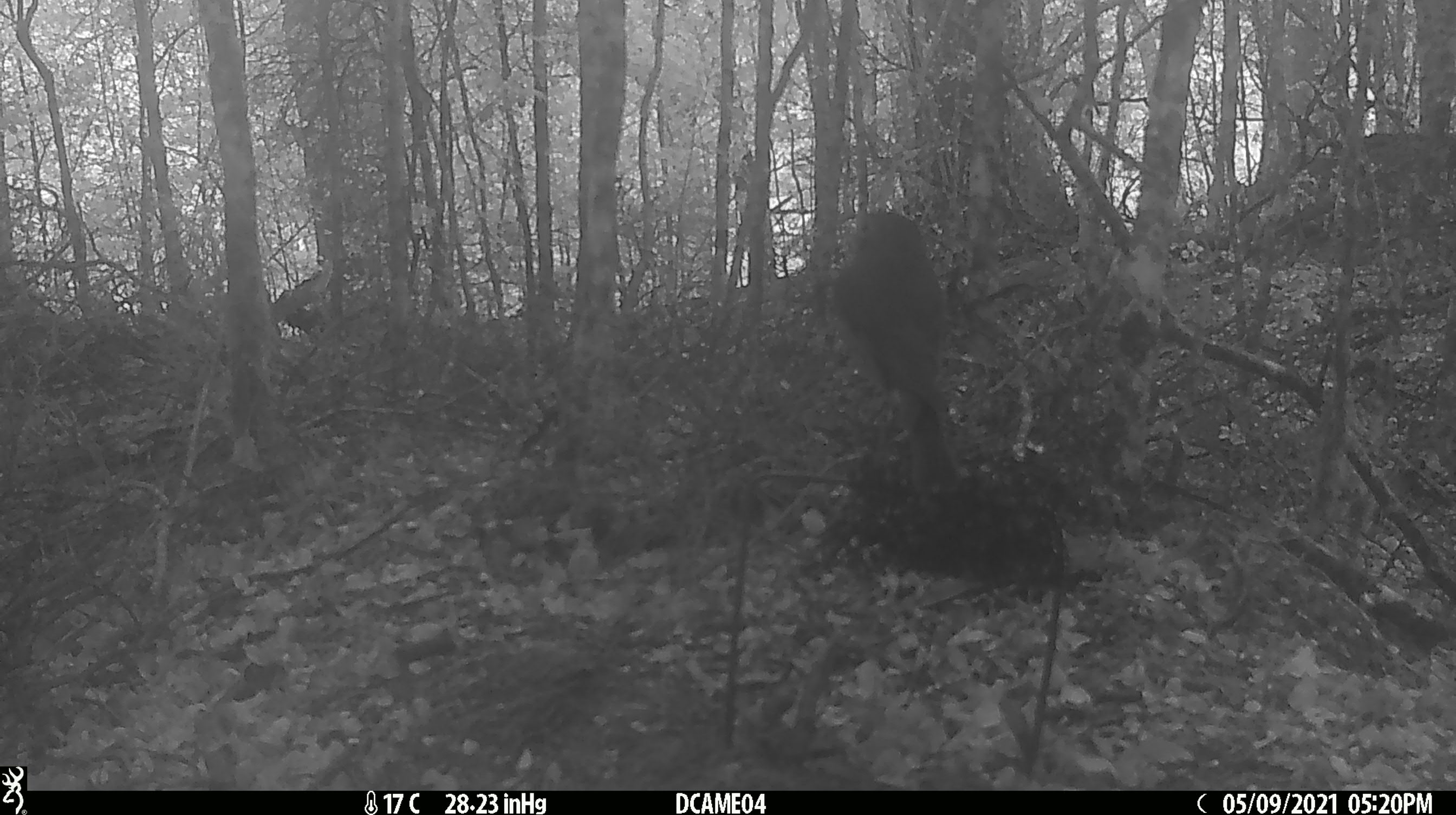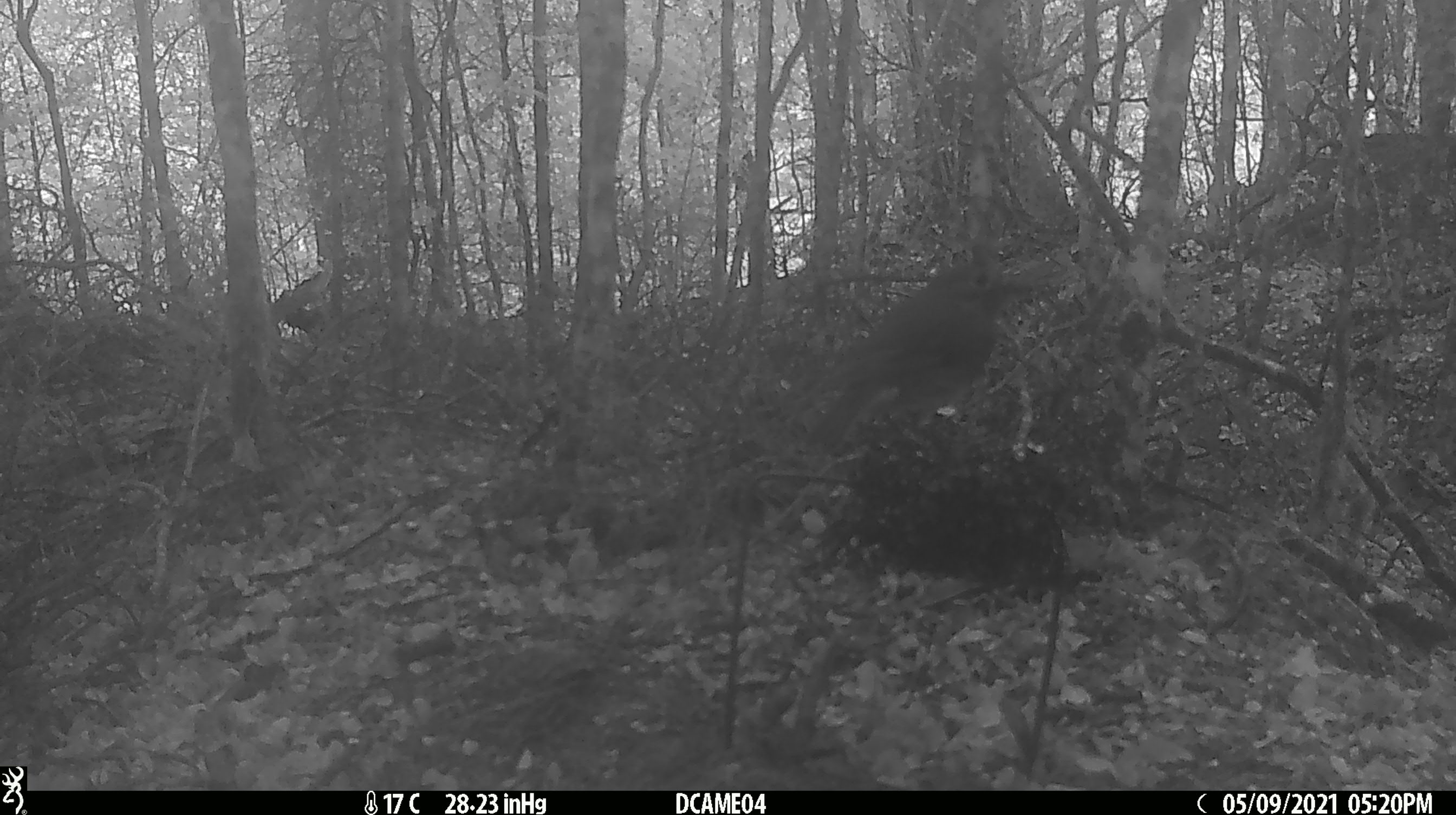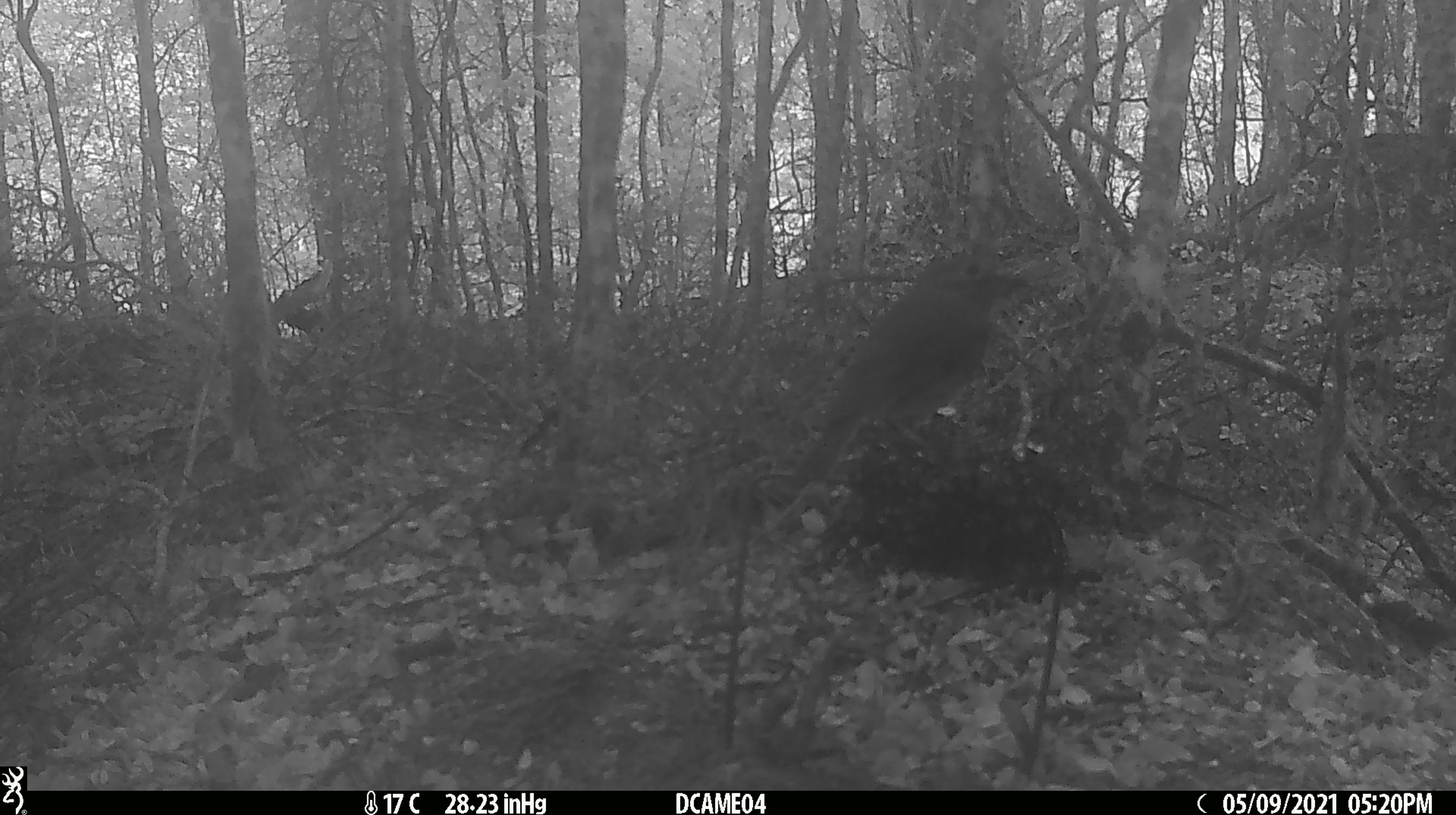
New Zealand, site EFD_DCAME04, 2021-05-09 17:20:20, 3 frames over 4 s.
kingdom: Animalia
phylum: Chordata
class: Aves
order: Passeriformes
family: Petroicidae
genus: Petroica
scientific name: Petroica australis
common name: new zealand robin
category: robin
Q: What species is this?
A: Robin (new zealand robin) (Petroica australis).